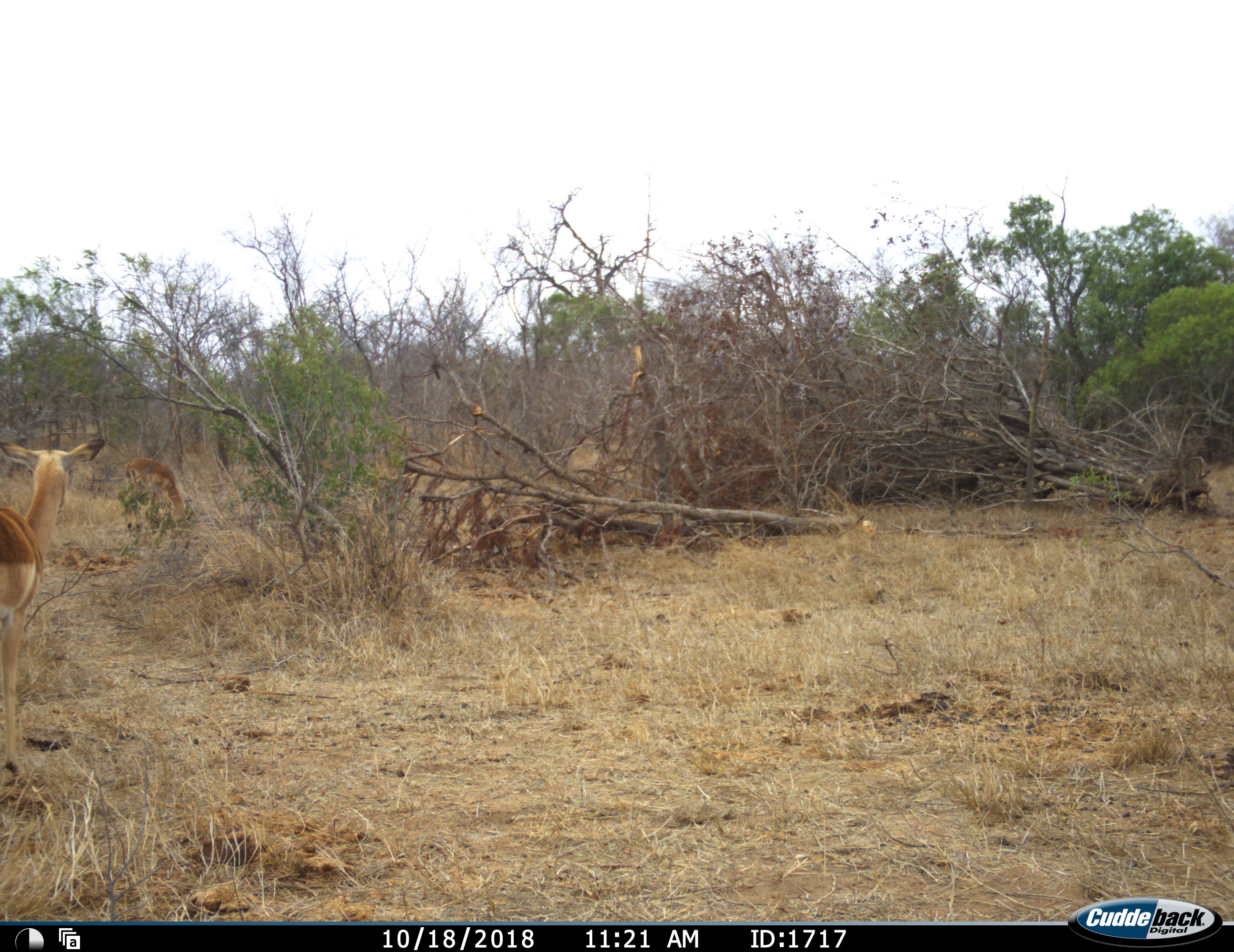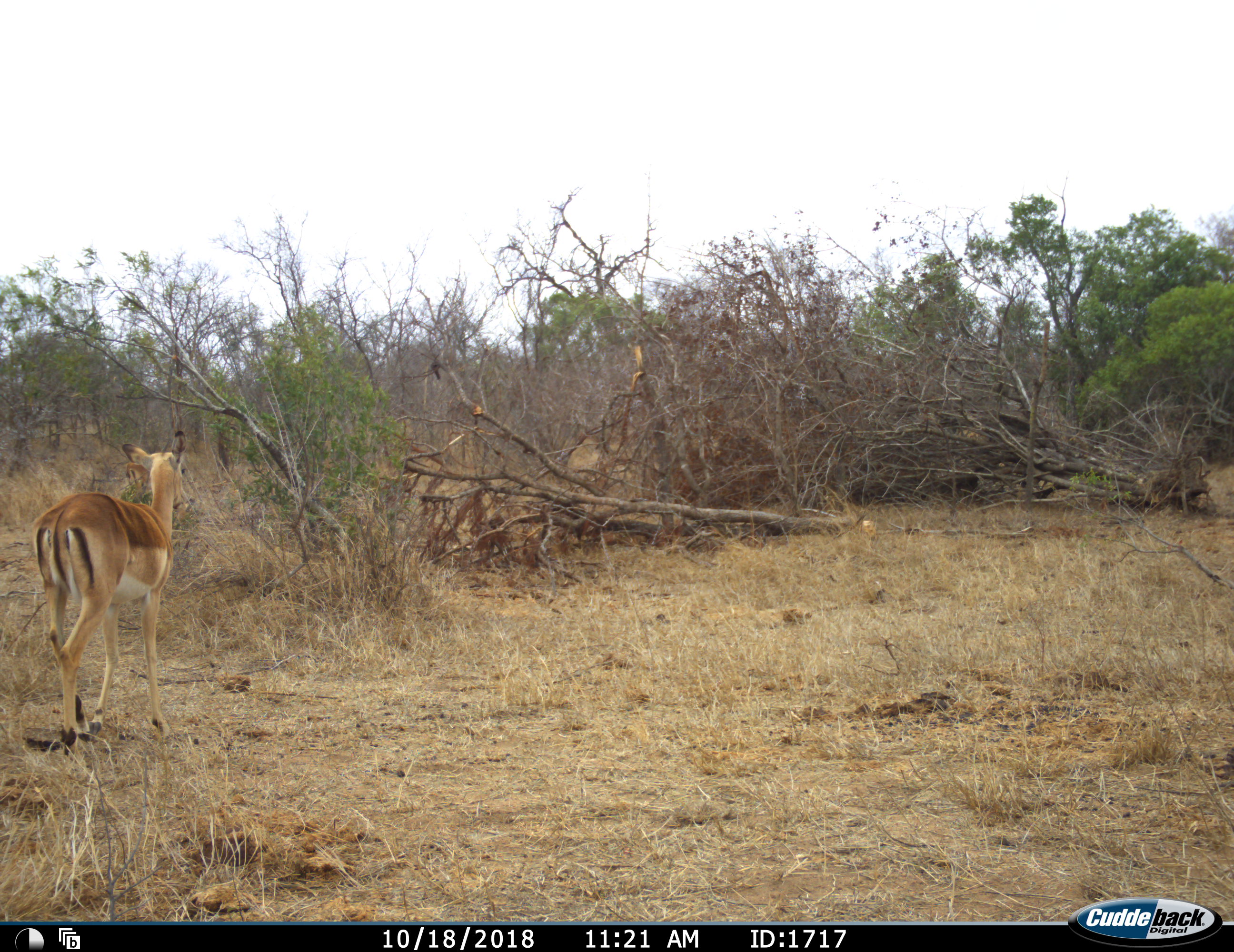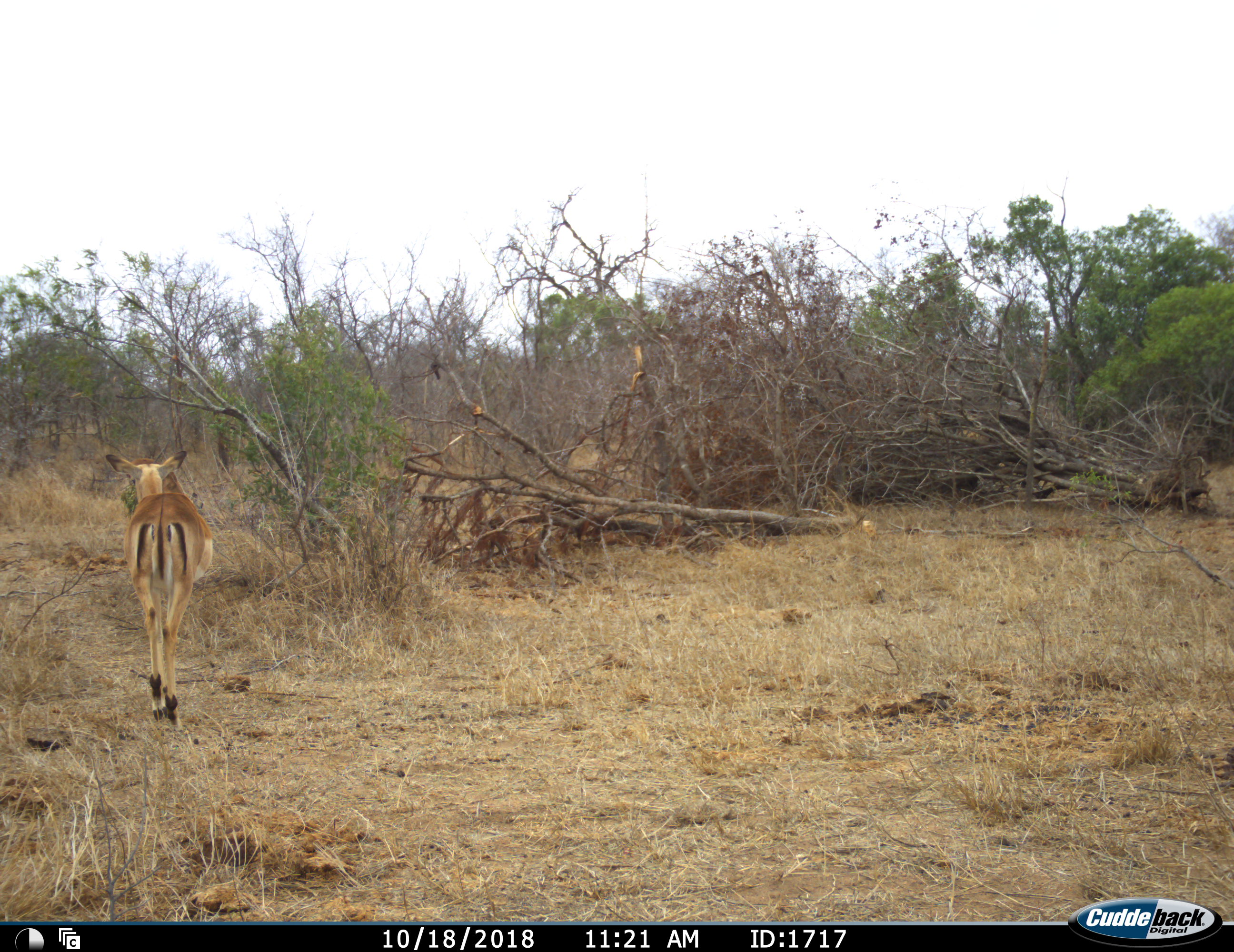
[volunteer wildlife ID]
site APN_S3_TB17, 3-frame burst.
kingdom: Animalia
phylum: Chordata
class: Mammalia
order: Artiodactyla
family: Bovidae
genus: Aepyceros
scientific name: Aepyceros melampus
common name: impala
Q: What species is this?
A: Impala (Aepyceros melampus).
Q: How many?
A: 2.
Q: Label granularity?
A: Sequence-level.